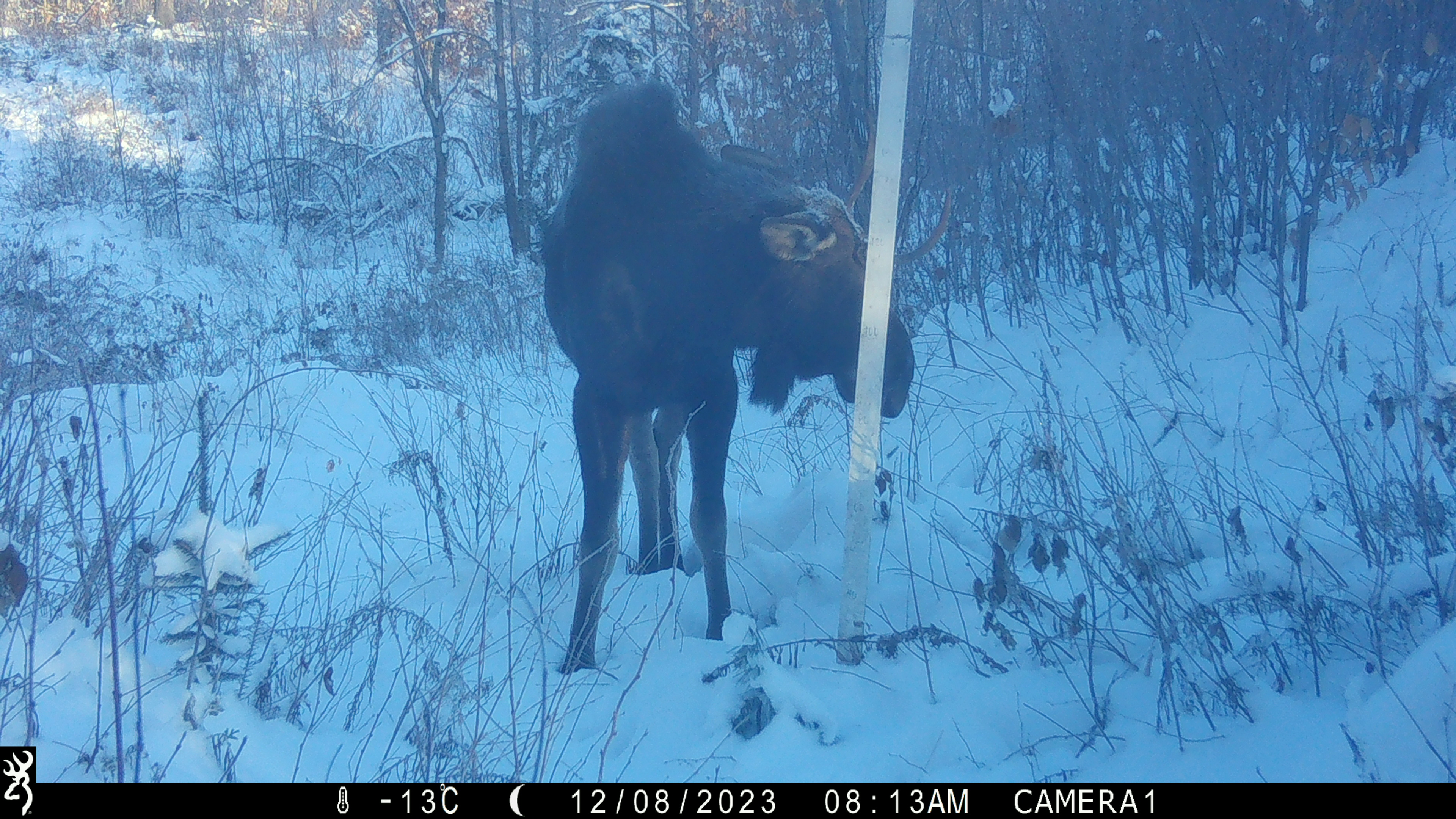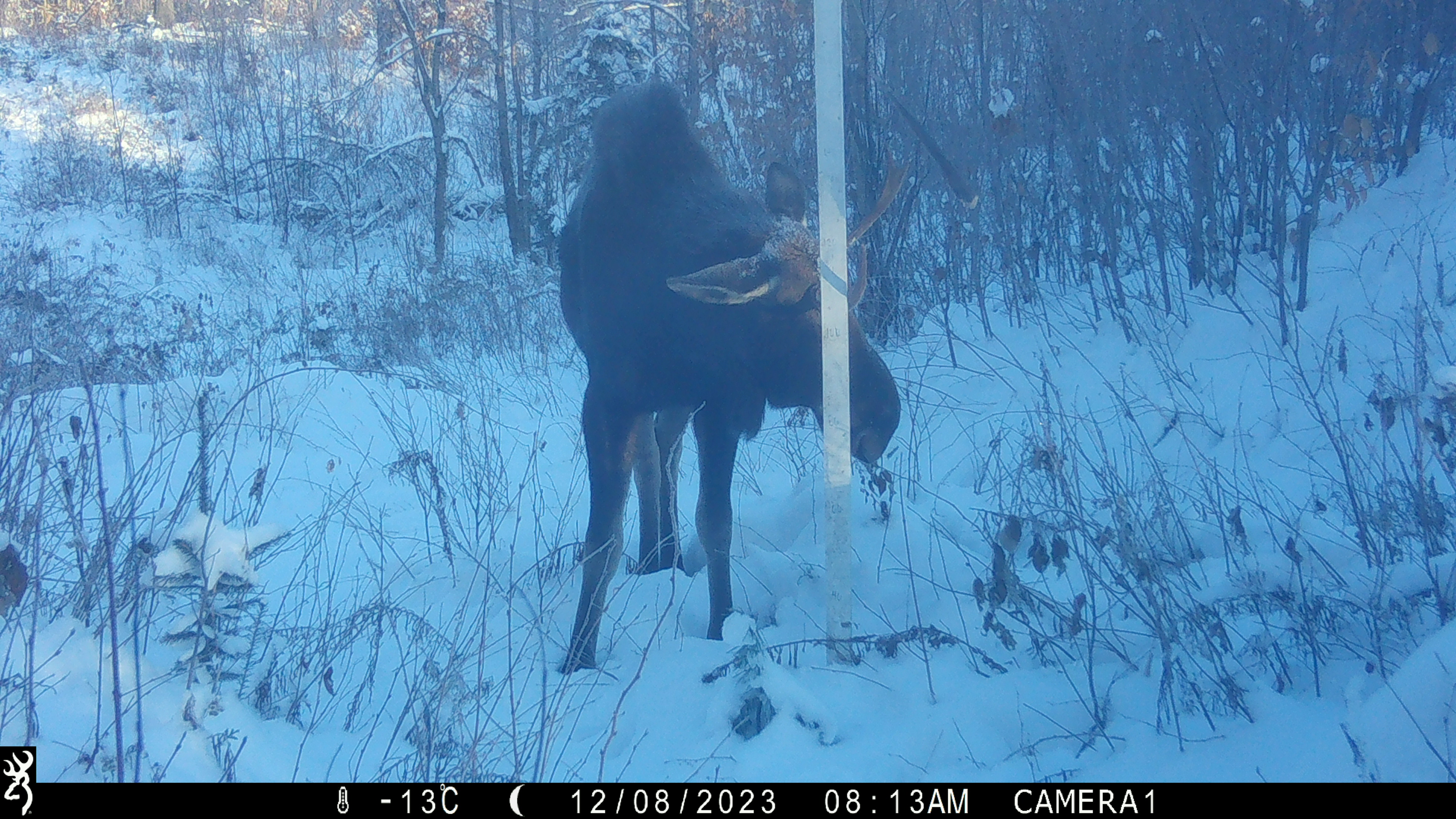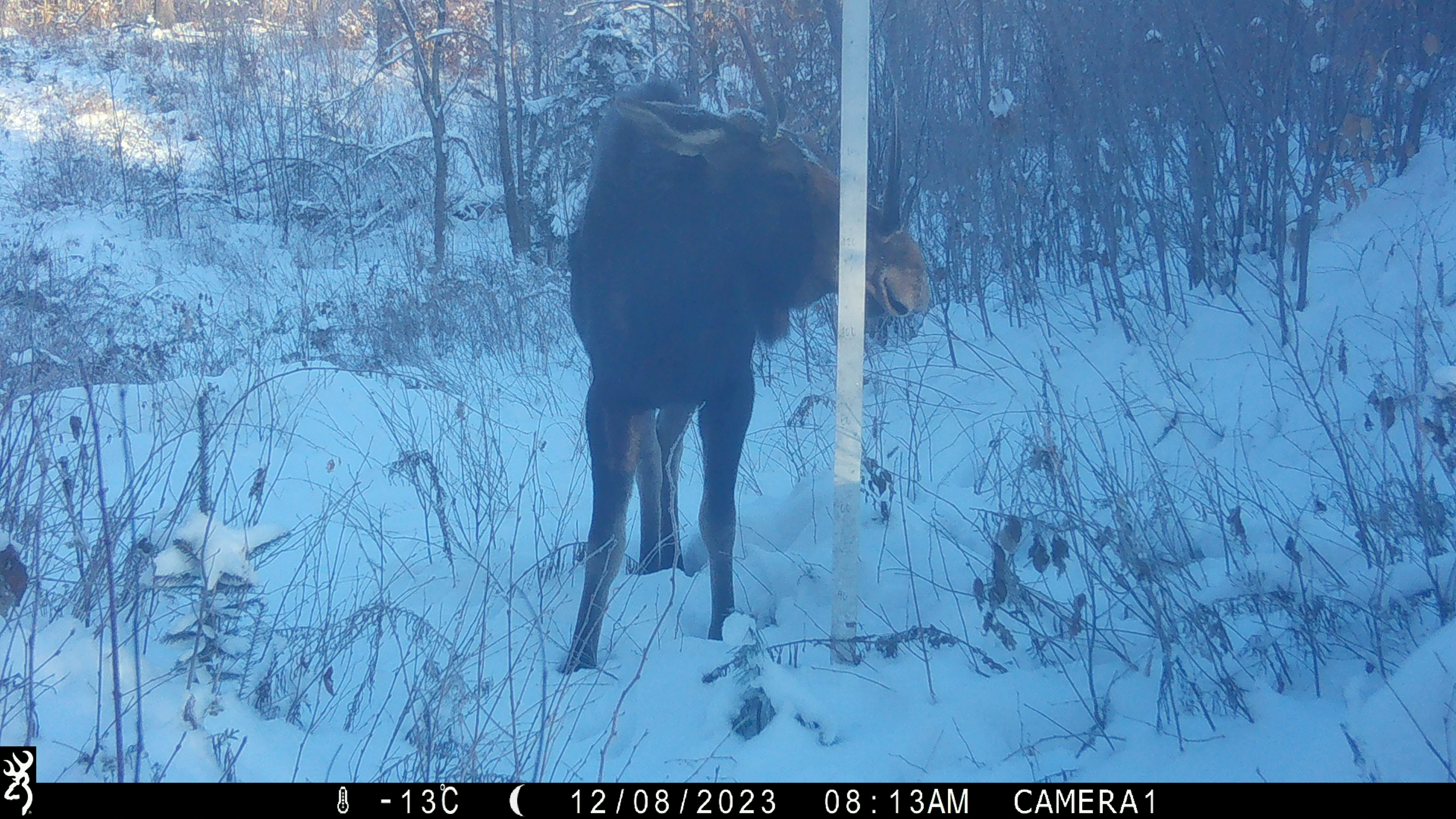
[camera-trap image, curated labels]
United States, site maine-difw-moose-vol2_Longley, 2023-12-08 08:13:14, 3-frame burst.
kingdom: Animalia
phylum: Chordata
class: Mammalia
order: Artiodactyla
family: Cervidae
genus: Alces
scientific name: Alces alces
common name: moose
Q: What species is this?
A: Moose (Alces alces).